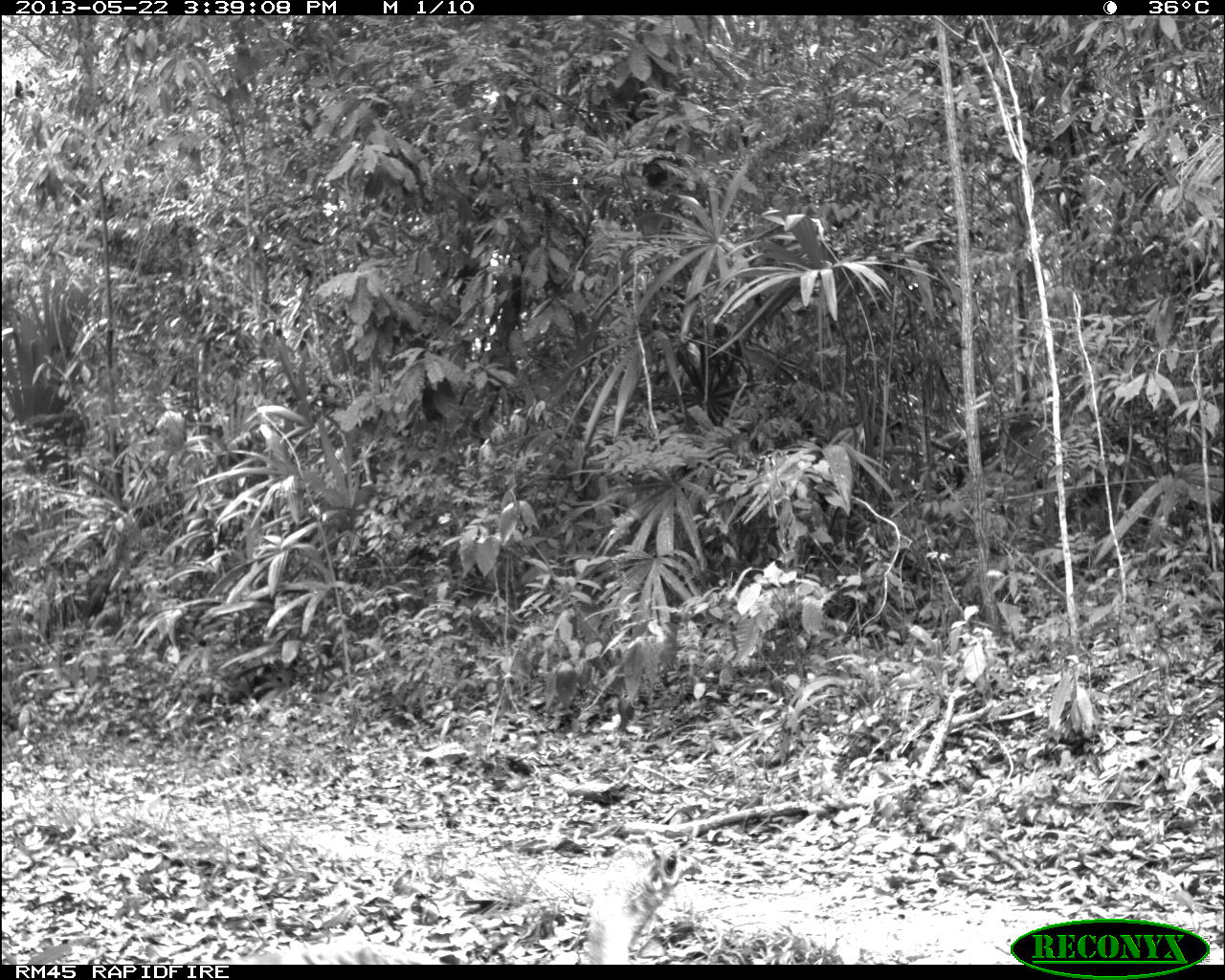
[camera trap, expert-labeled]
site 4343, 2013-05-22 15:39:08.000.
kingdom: Animalia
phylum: Chordata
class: Aves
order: Galliformes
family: Phasianidae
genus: Meleagris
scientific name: Meleagris ocellata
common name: ocellated turkey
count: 1